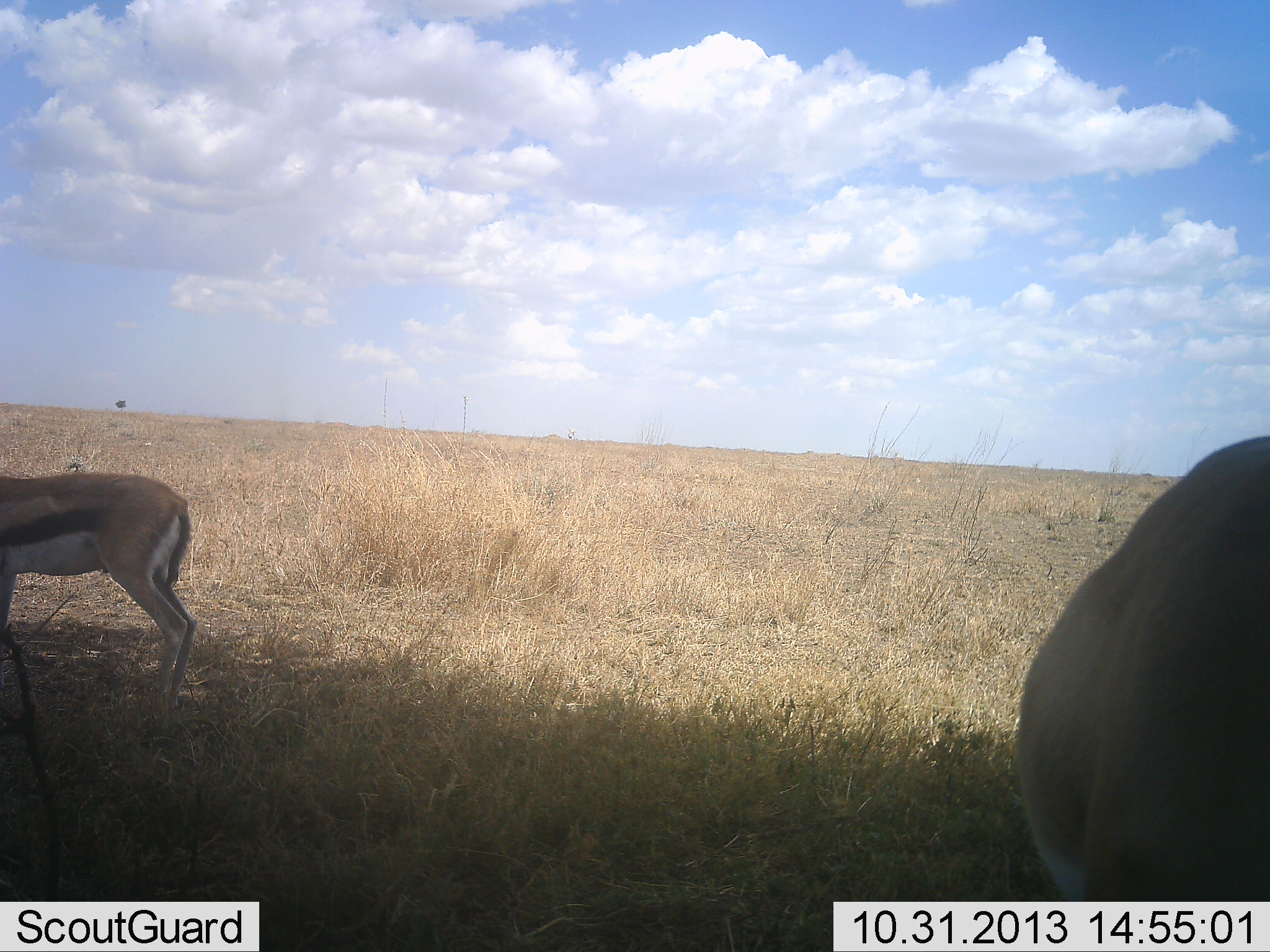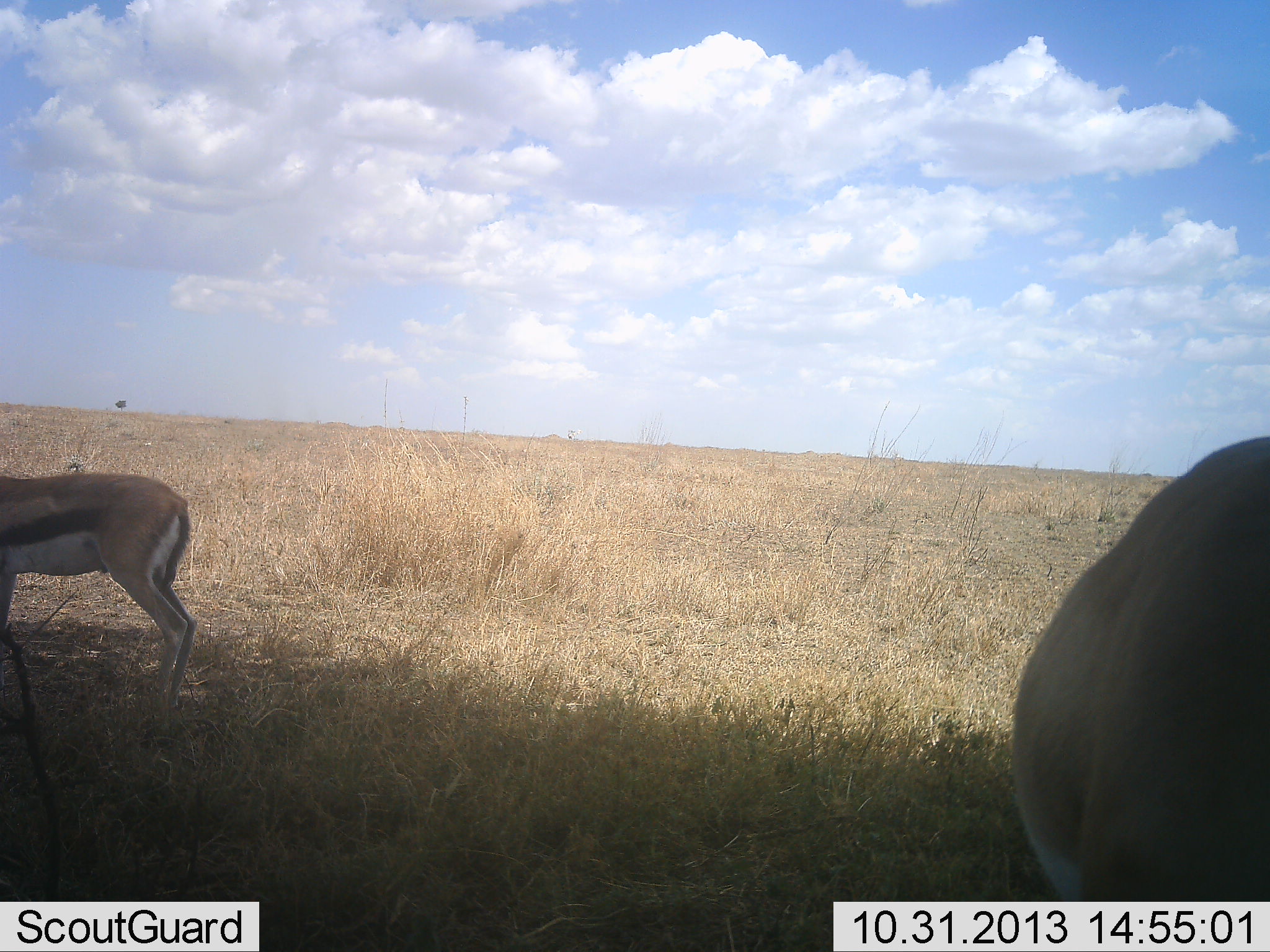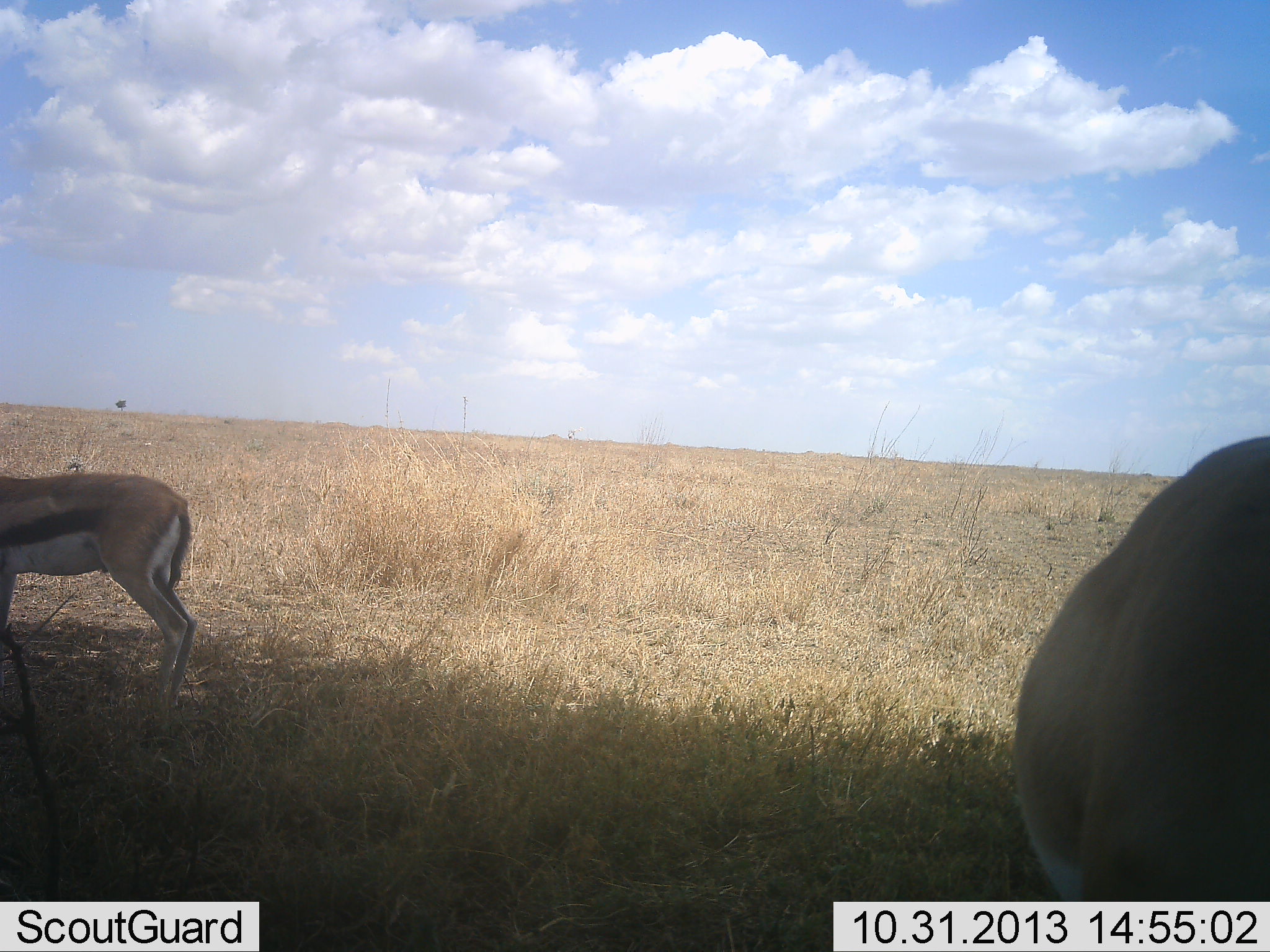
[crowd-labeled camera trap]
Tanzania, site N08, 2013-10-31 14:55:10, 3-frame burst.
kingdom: Animalia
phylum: Chordata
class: Mammalia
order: Artiodactyla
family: Bovidae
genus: Eudorcas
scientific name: Eudorcas thomsonii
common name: thomson's gazelle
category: gazellethomsons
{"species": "gazellethomsons (thomson's gazelle) (Eudorcas thomsonii)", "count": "2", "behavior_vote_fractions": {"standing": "91%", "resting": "9%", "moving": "9%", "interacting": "0%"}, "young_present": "0%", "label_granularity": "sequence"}